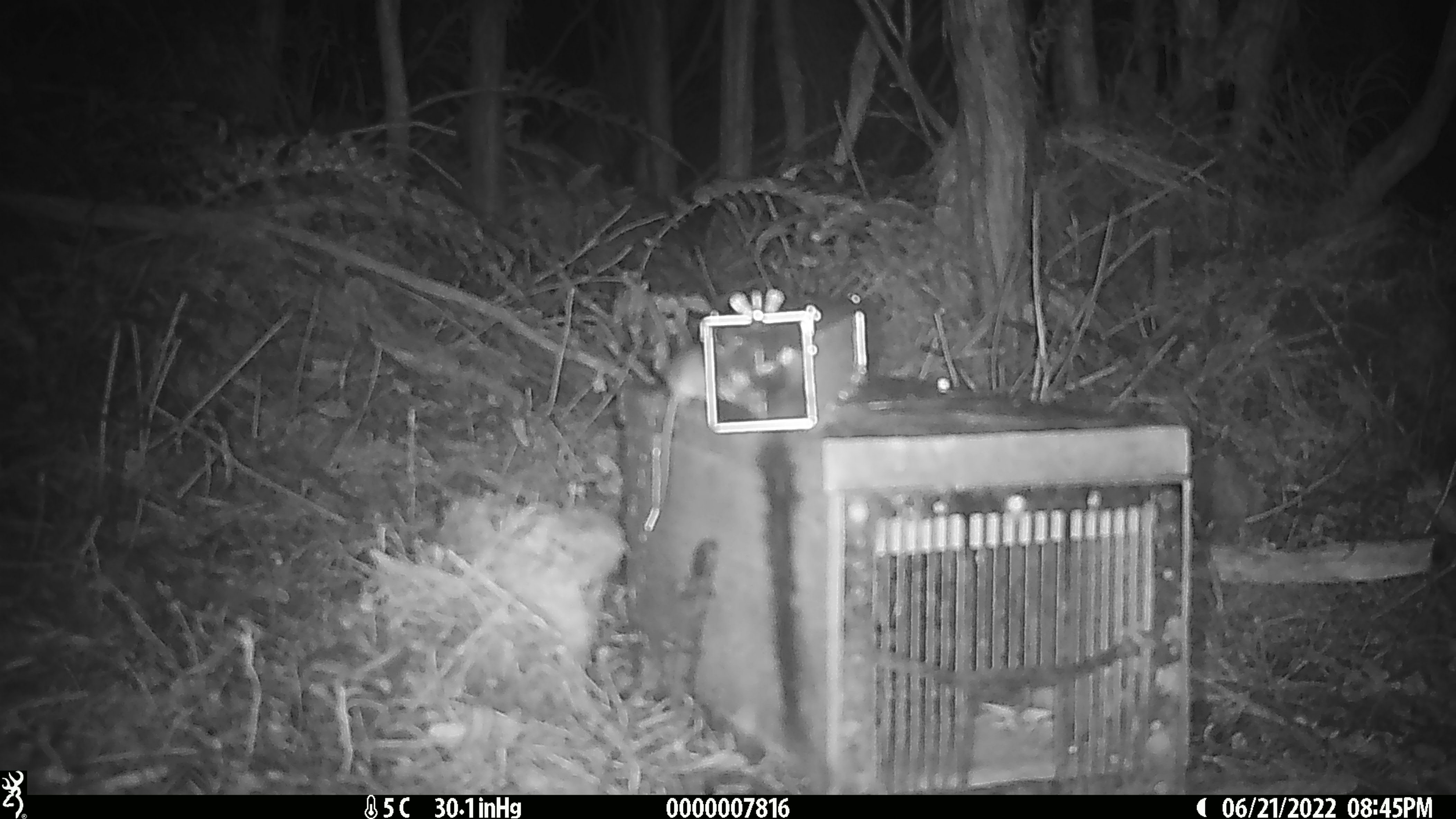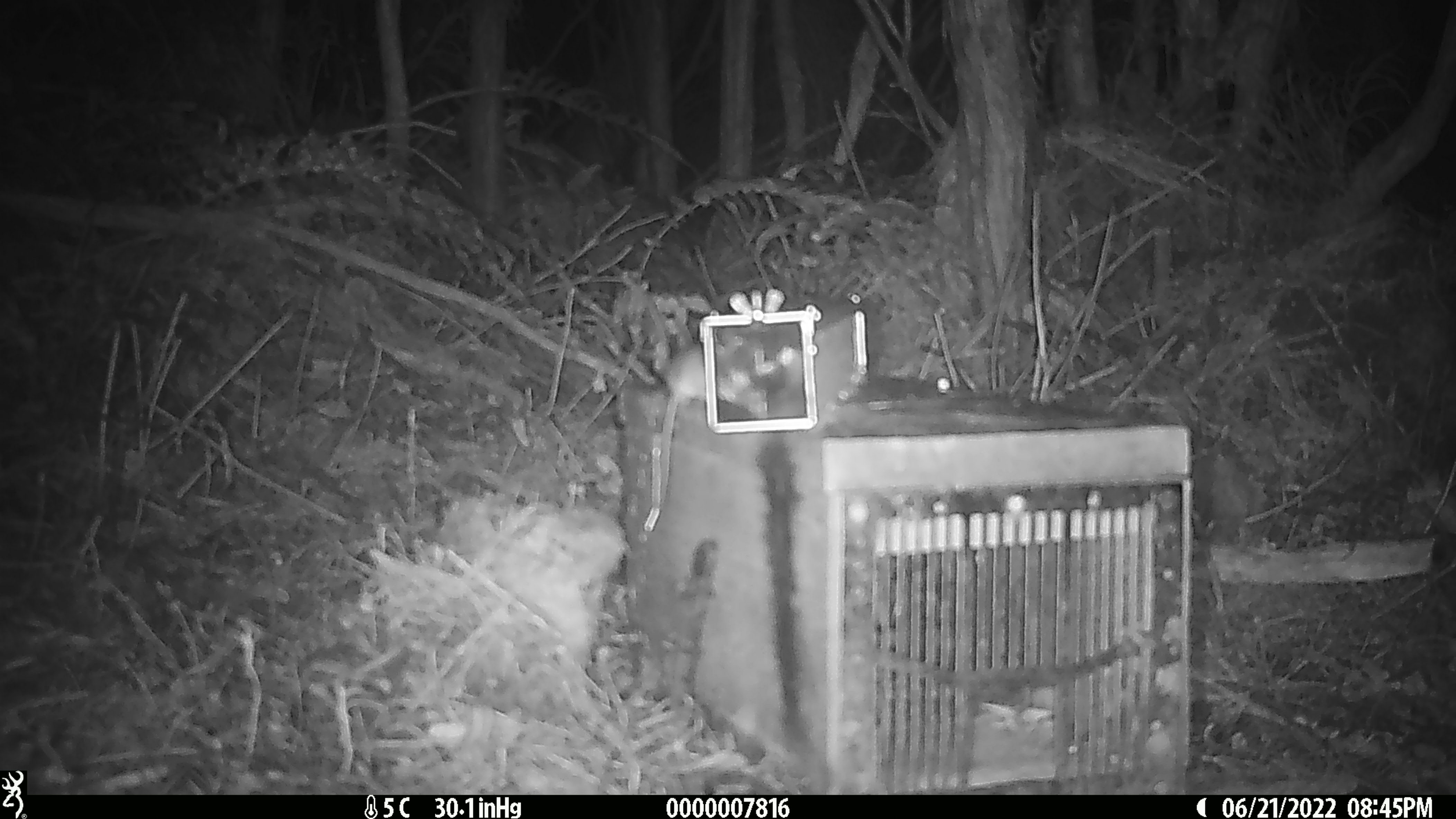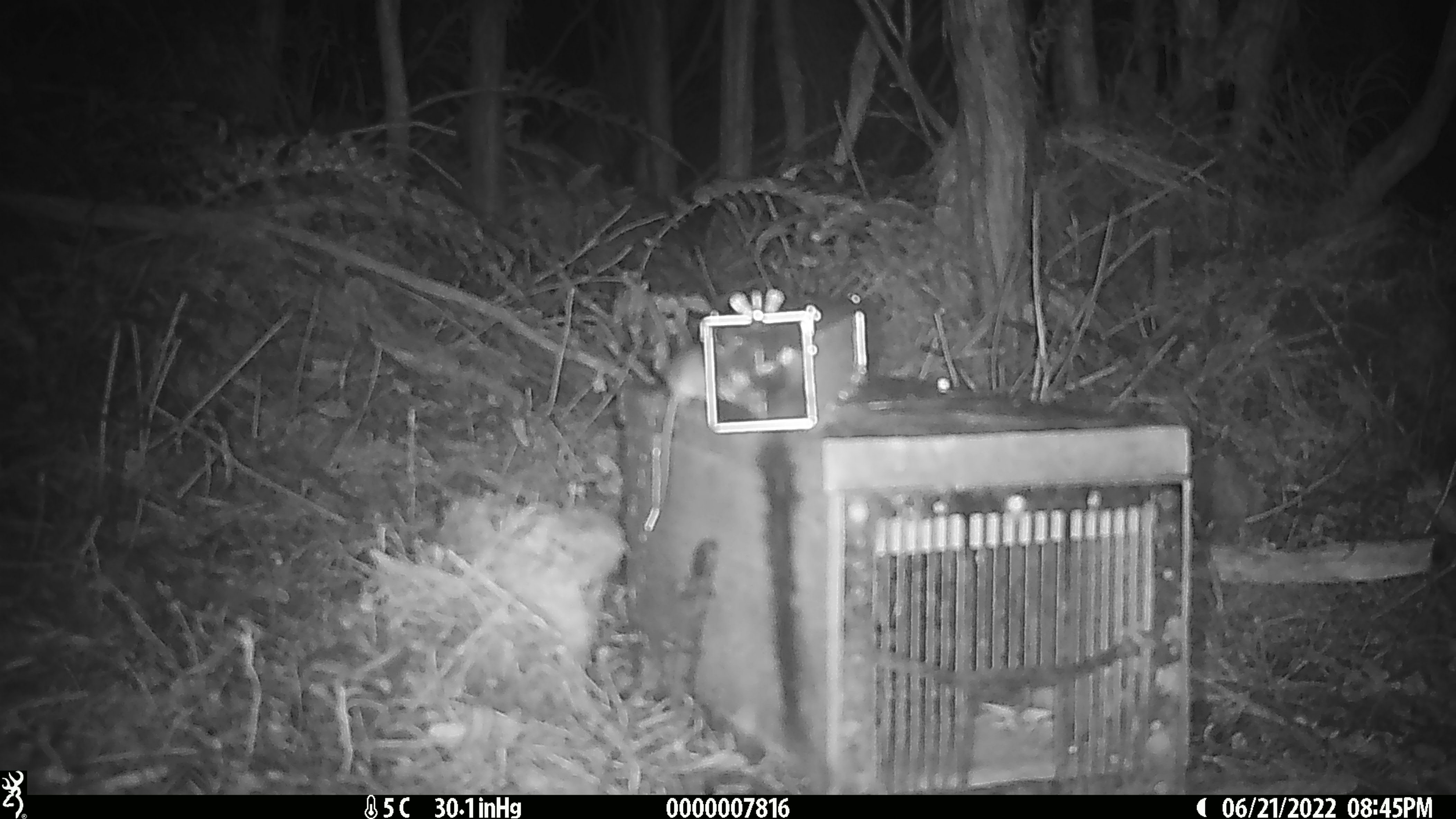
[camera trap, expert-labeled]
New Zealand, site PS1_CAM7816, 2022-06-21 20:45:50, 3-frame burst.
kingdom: Animalia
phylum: Chordata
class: Mammalia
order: Rodentia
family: Muridae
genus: Mus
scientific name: Mus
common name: mouse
Mouse (Mus).